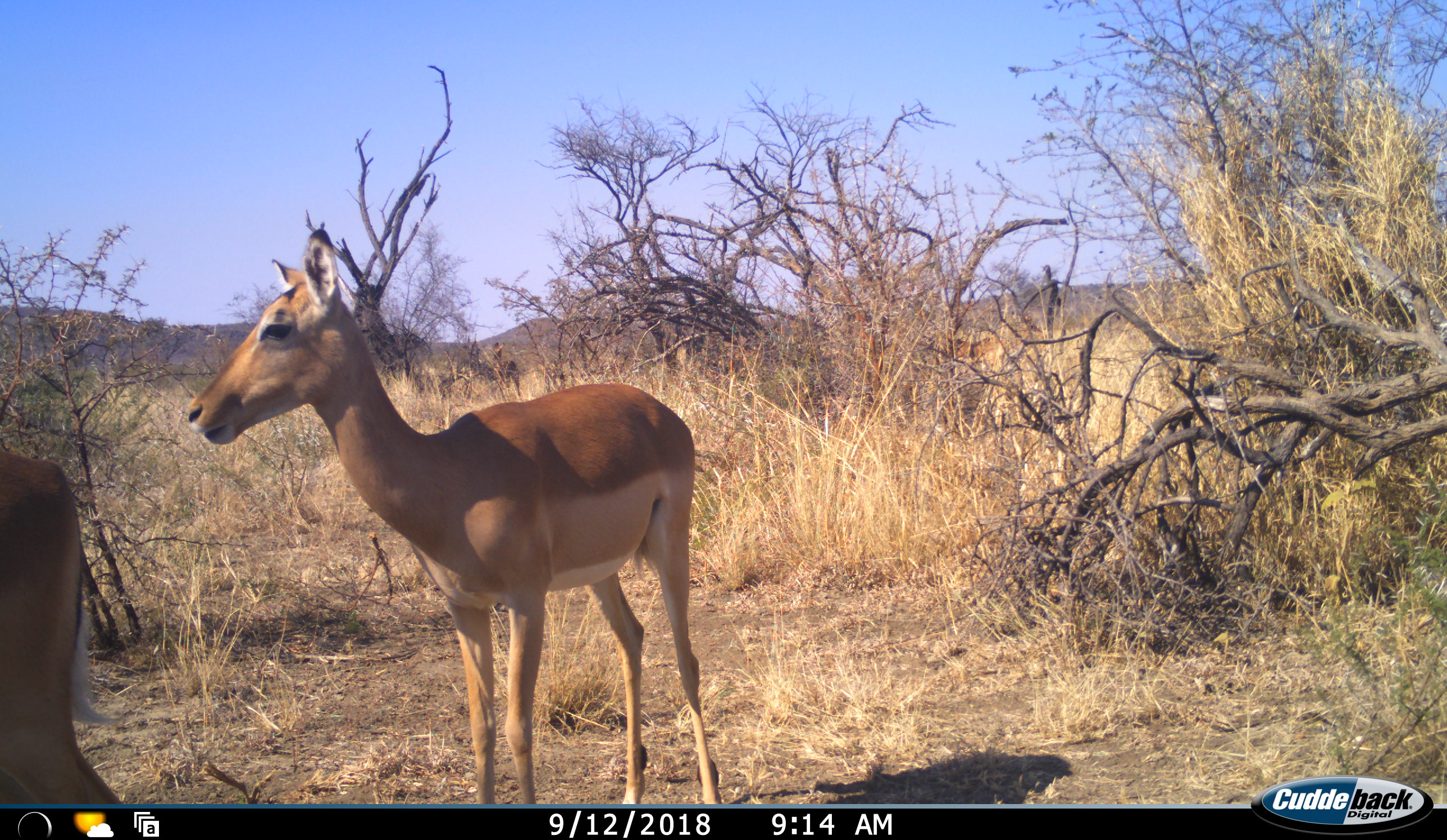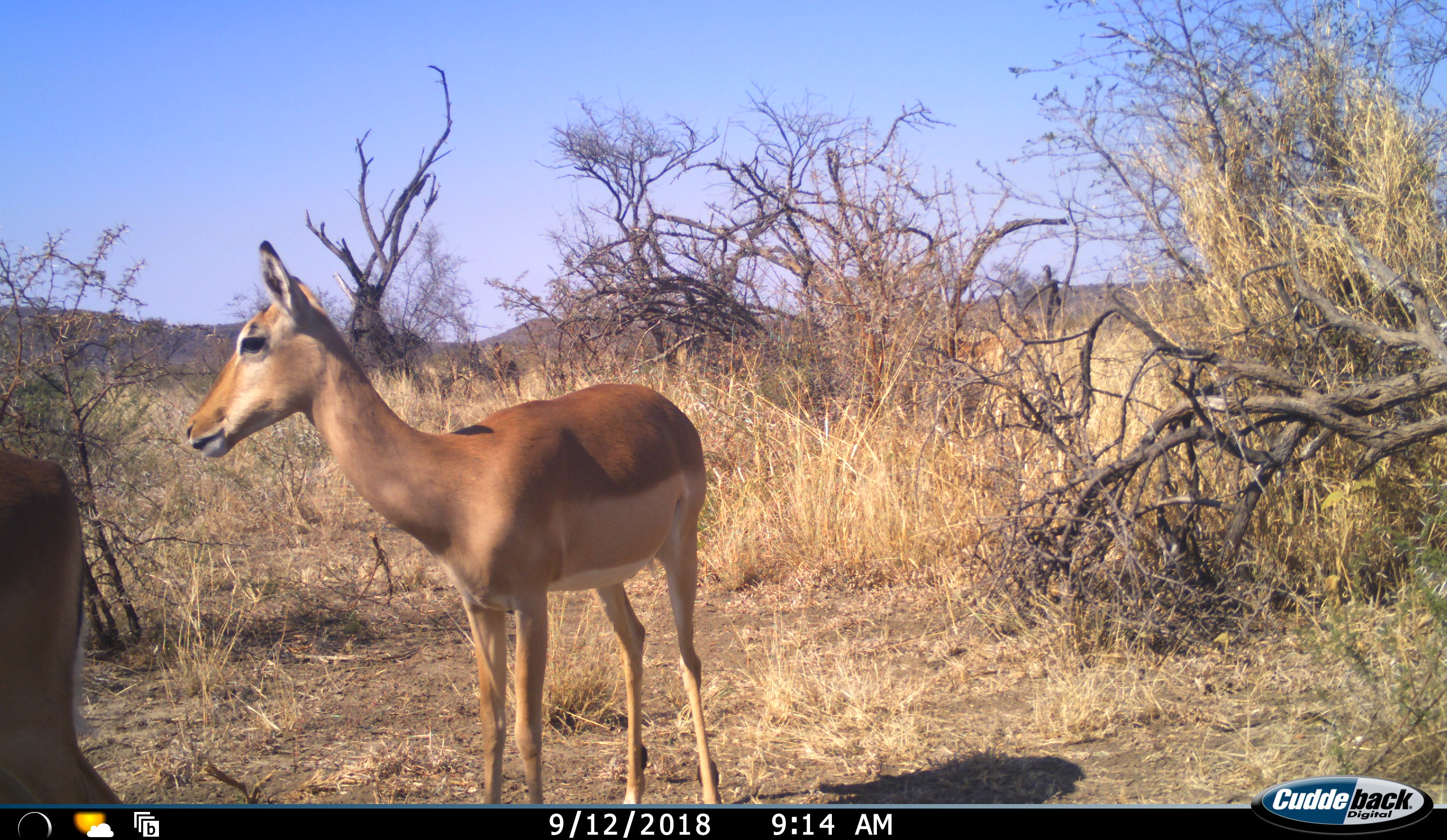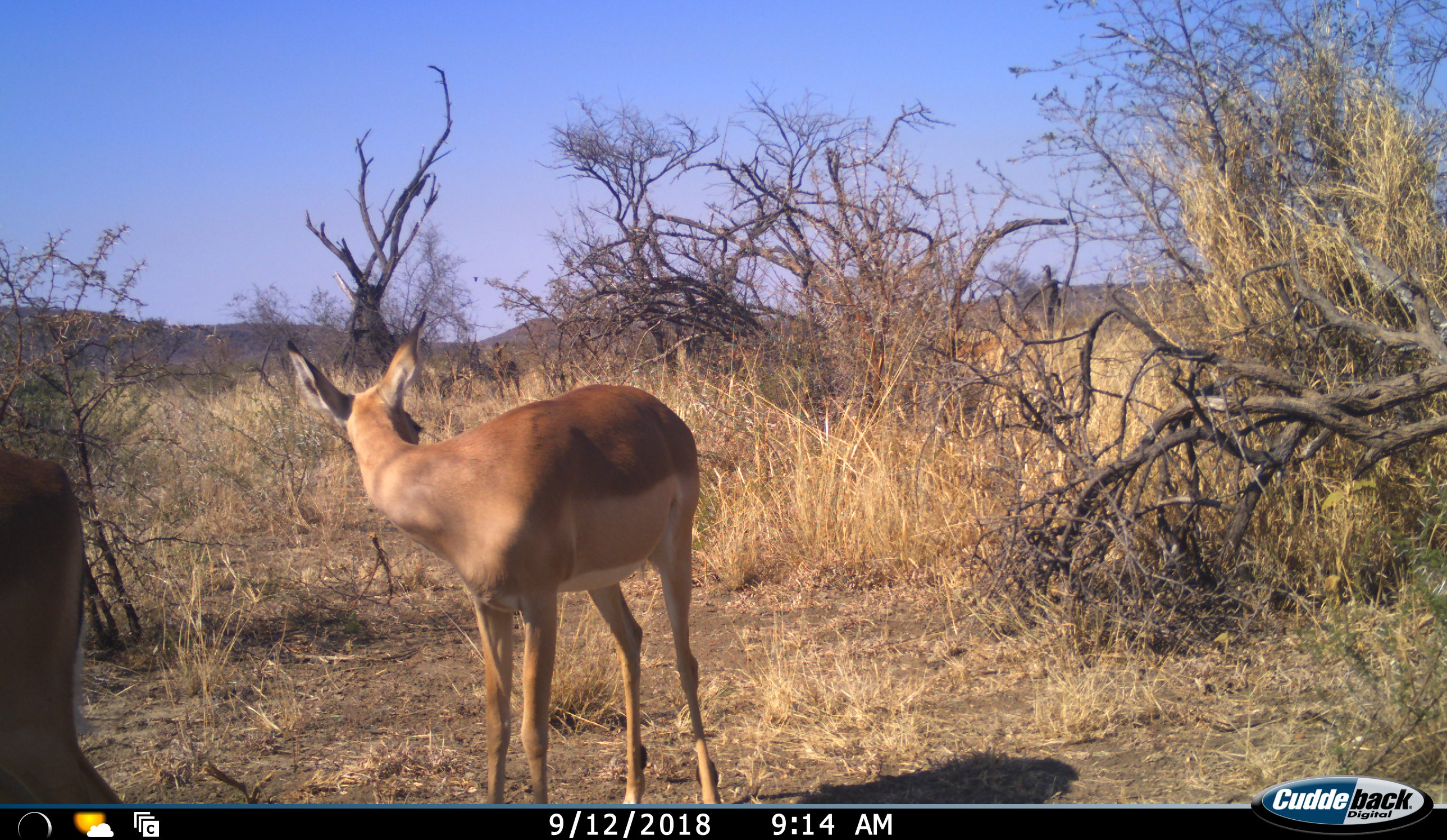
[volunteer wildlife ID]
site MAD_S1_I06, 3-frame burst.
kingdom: Animalia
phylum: Chordata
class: Mammalia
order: Artiodactyla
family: Bovidae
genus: Aepyceros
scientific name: Aepyceros melampus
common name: impala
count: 2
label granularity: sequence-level